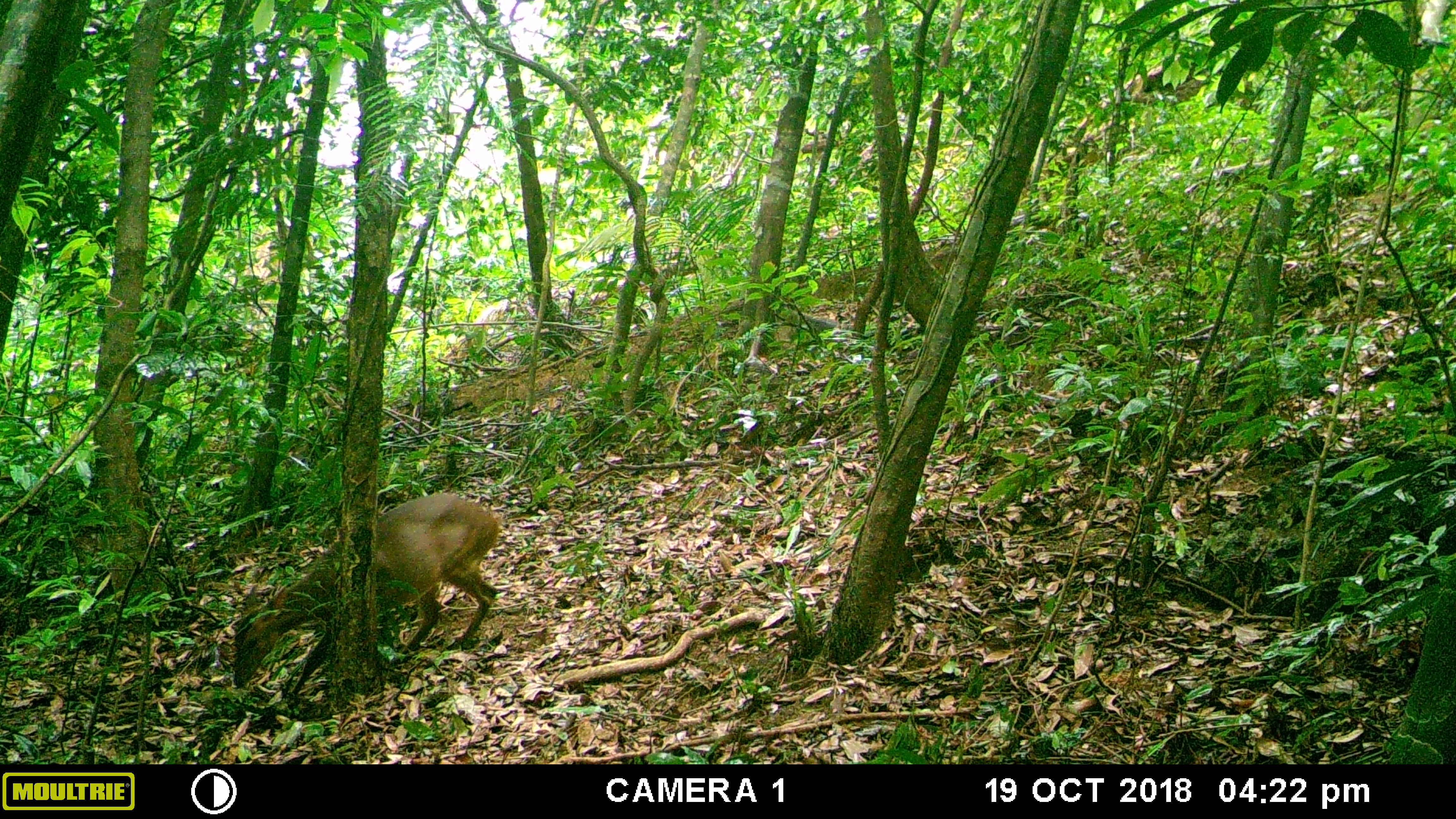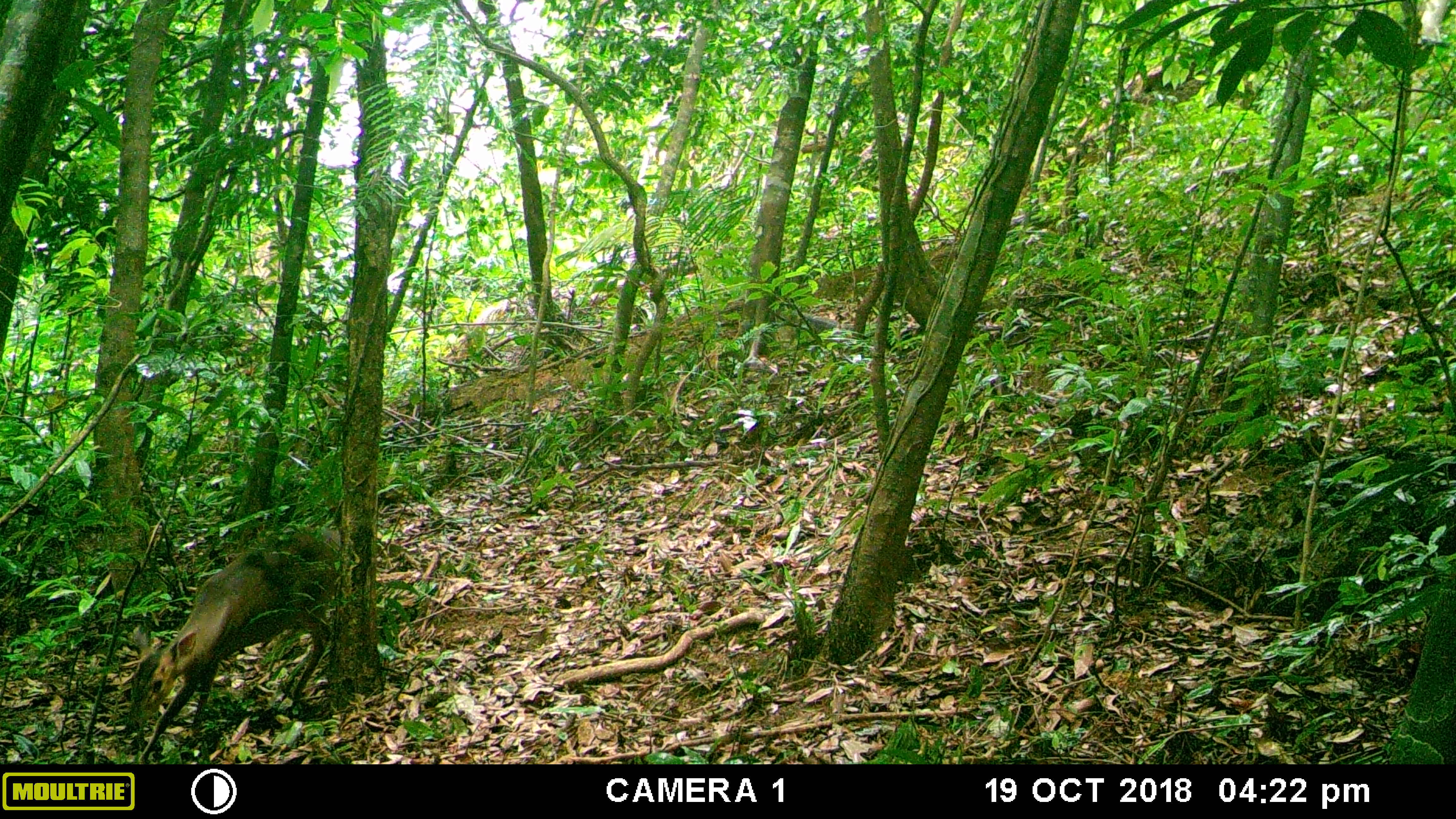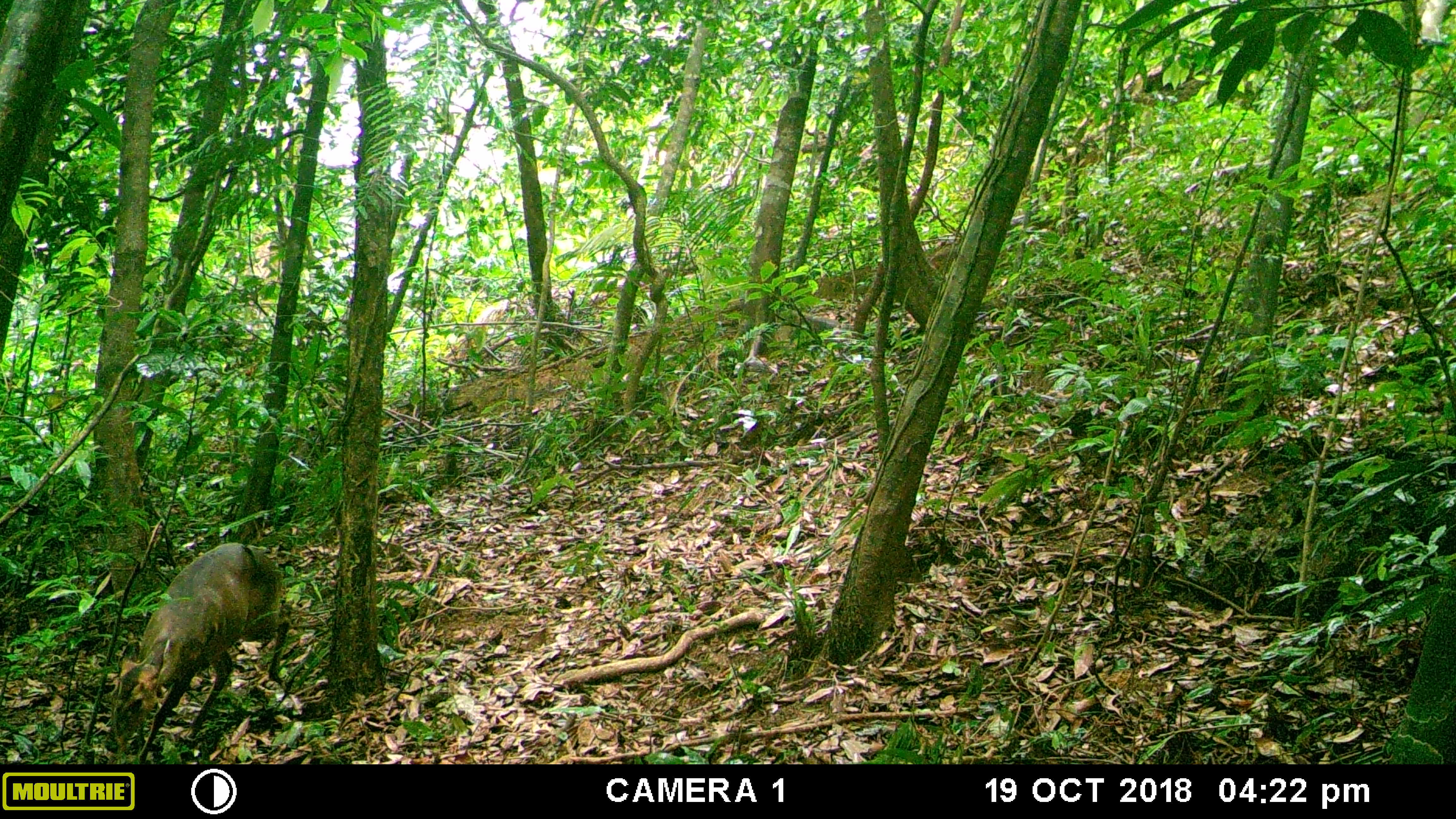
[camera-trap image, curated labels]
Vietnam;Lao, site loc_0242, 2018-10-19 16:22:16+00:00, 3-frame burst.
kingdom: Animalia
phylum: Chordata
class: Mammalia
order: Artiodactyla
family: Cervidae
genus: Muntiacus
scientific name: Muntiacus vuquangensis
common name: large-antlered muntjac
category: large antlered muntjac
Large antlered muntjac (large-antlered muntjac) (Muntiacus vuquangensis). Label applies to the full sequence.